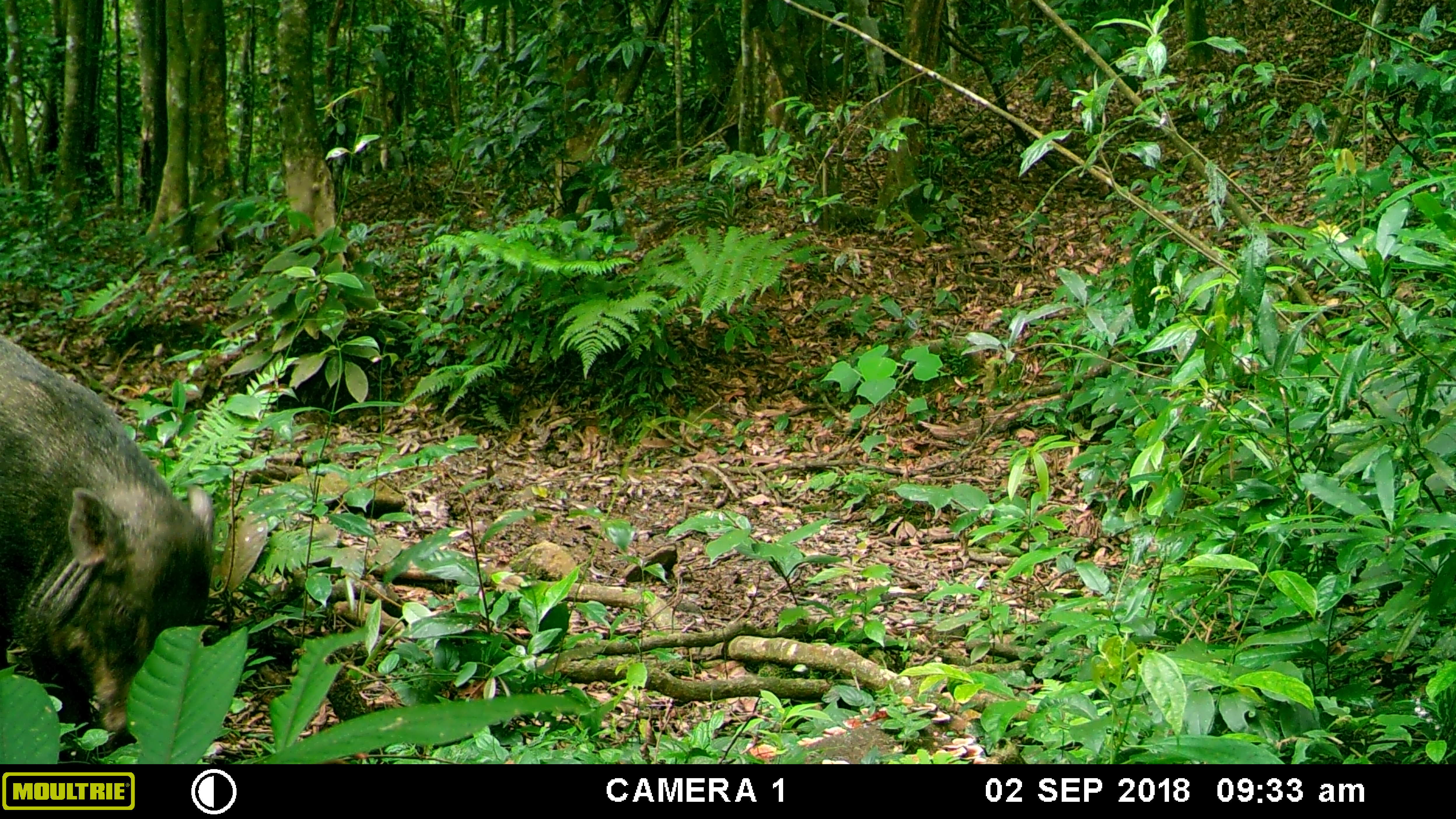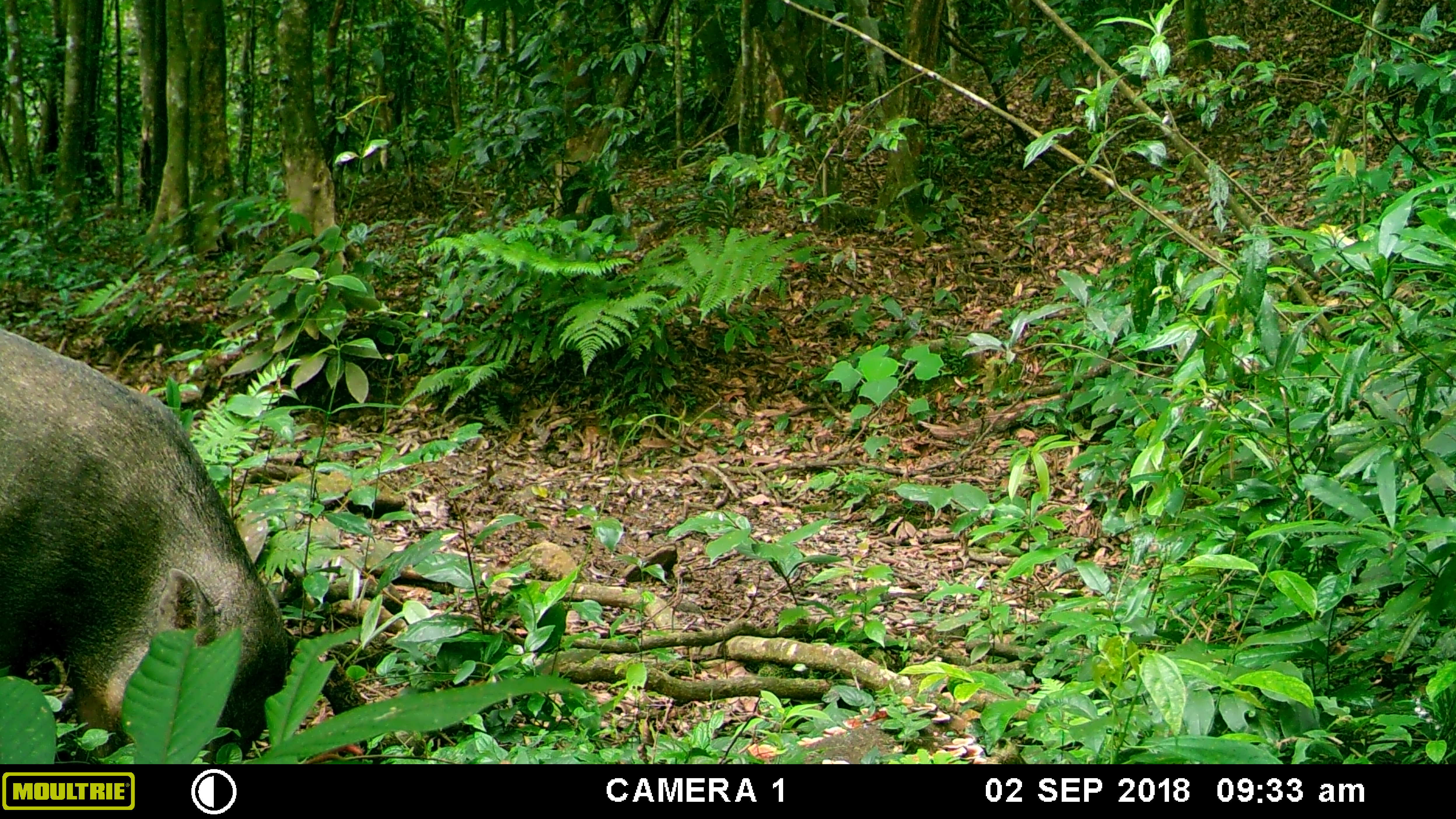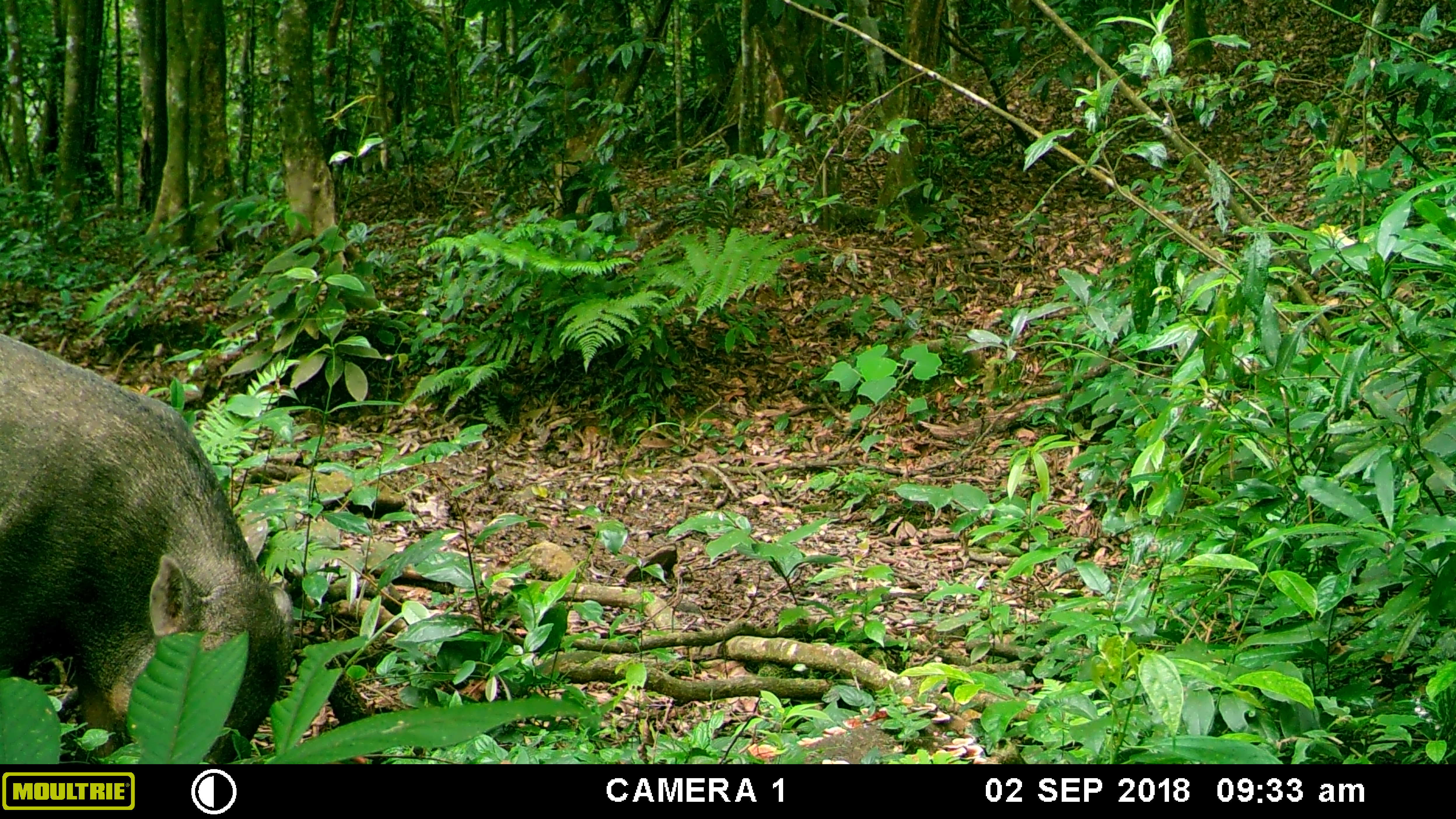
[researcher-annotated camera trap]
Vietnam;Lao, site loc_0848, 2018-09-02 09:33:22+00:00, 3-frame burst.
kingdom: Animalia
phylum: Chordata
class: Mammalia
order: Artiodactyla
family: Suidae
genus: Sus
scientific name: Sus scrofa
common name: eurasian wild pig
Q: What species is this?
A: Eurasian wild pig (Sus scrofa).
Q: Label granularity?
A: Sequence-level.